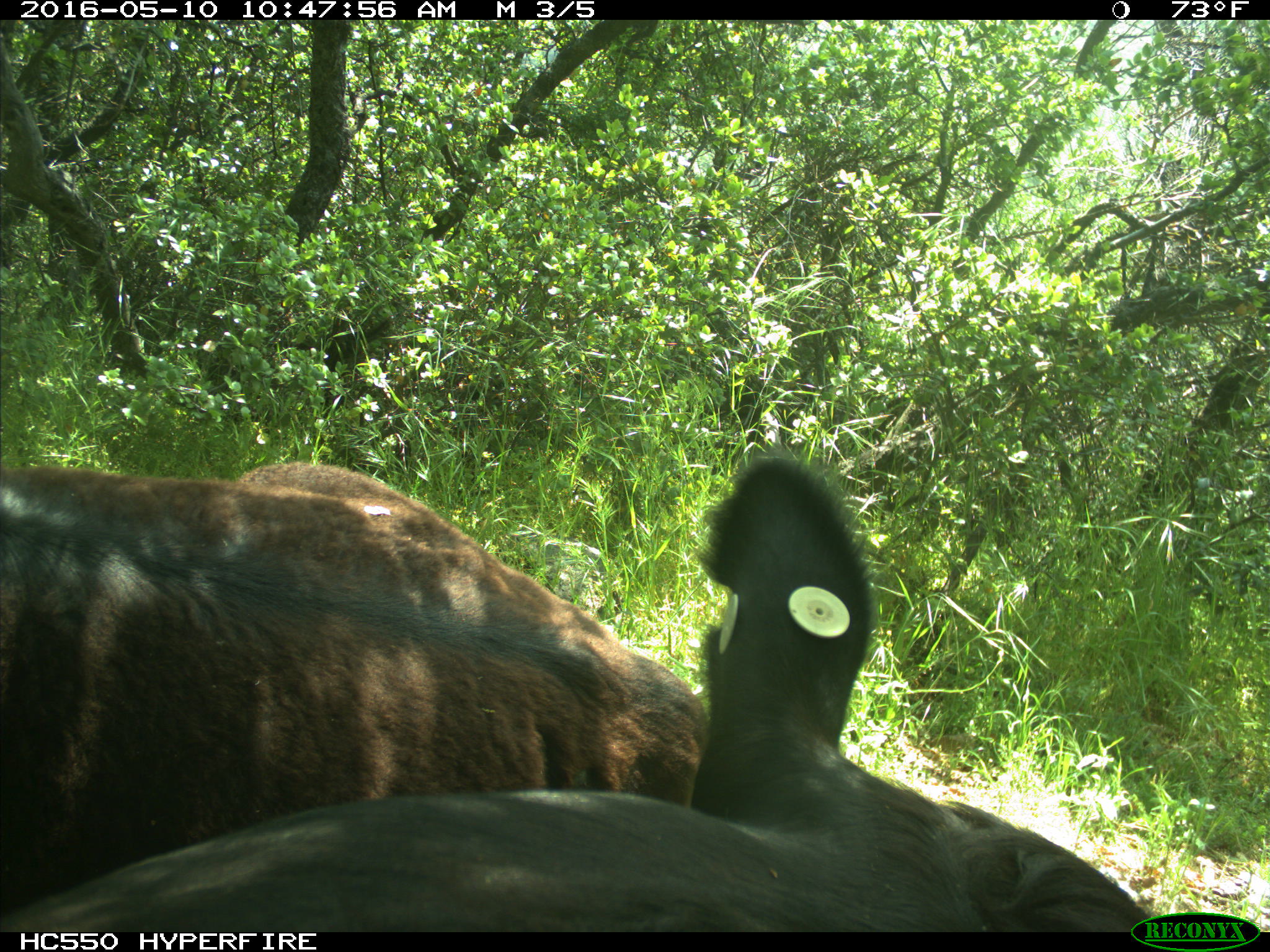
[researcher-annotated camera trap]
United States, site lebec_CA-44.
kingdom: Animalia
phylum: Chordata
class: Mammalia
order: Artiodactyla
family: Bovidae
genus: Bos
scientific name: Bos taurus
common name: domestic cow